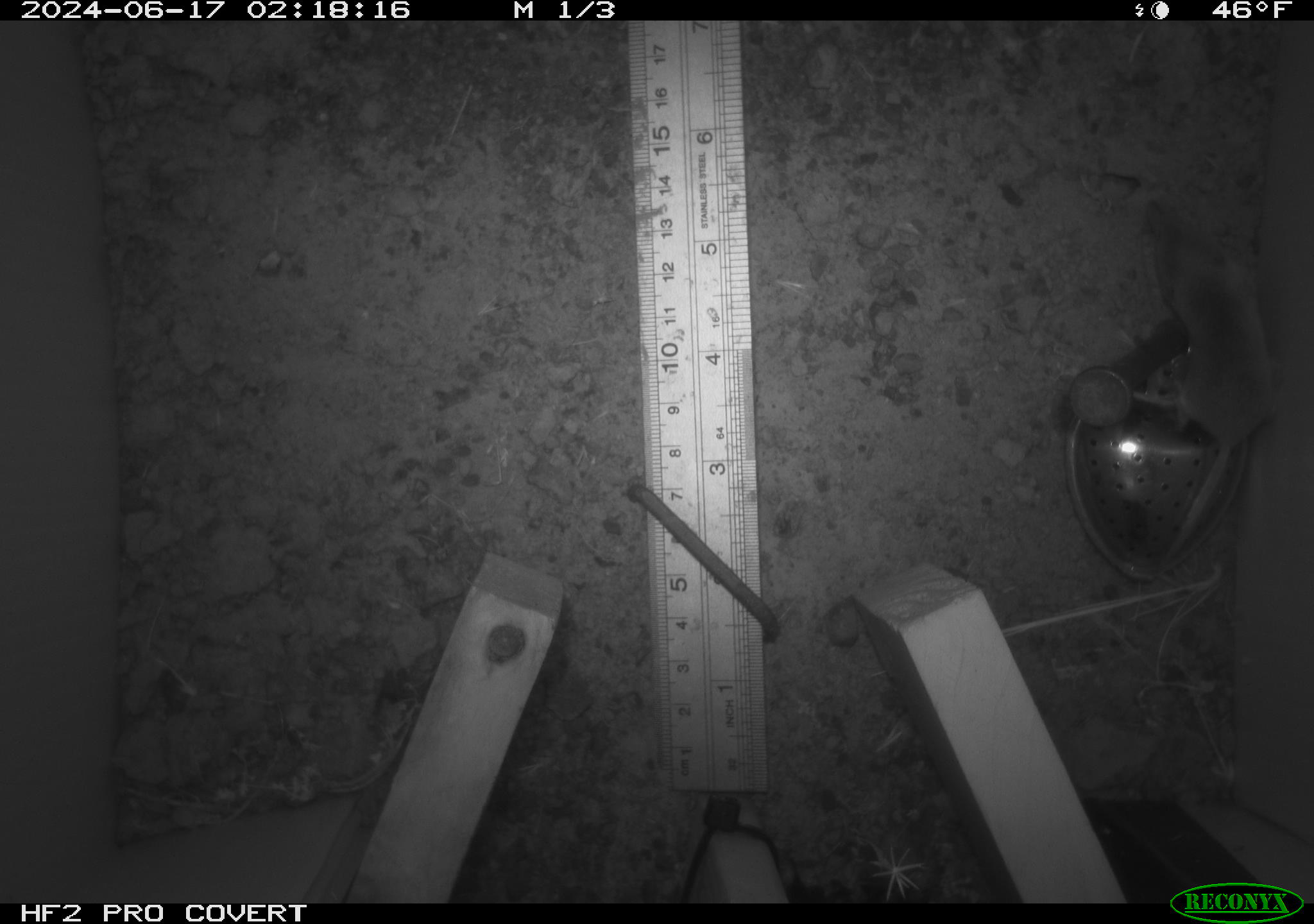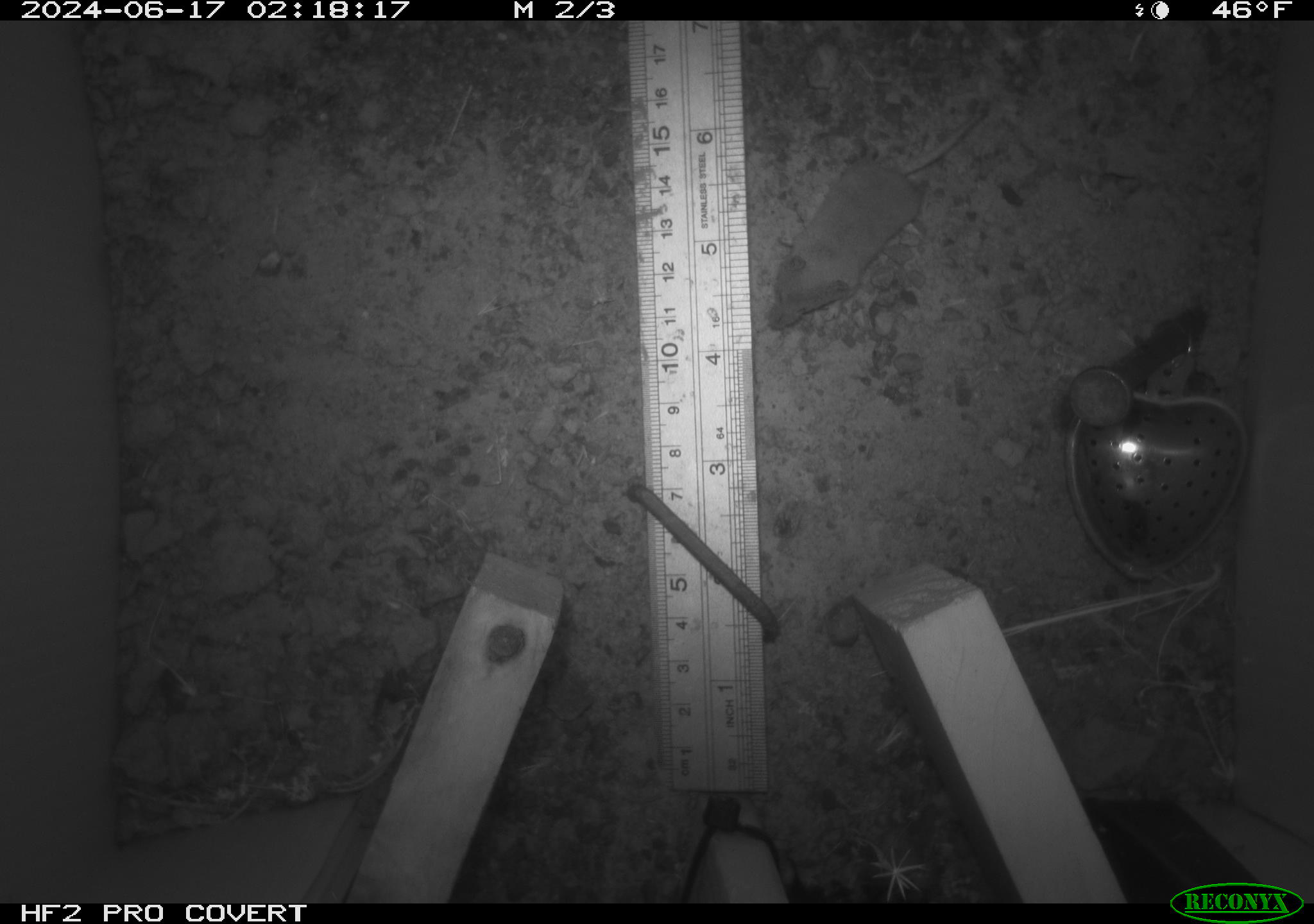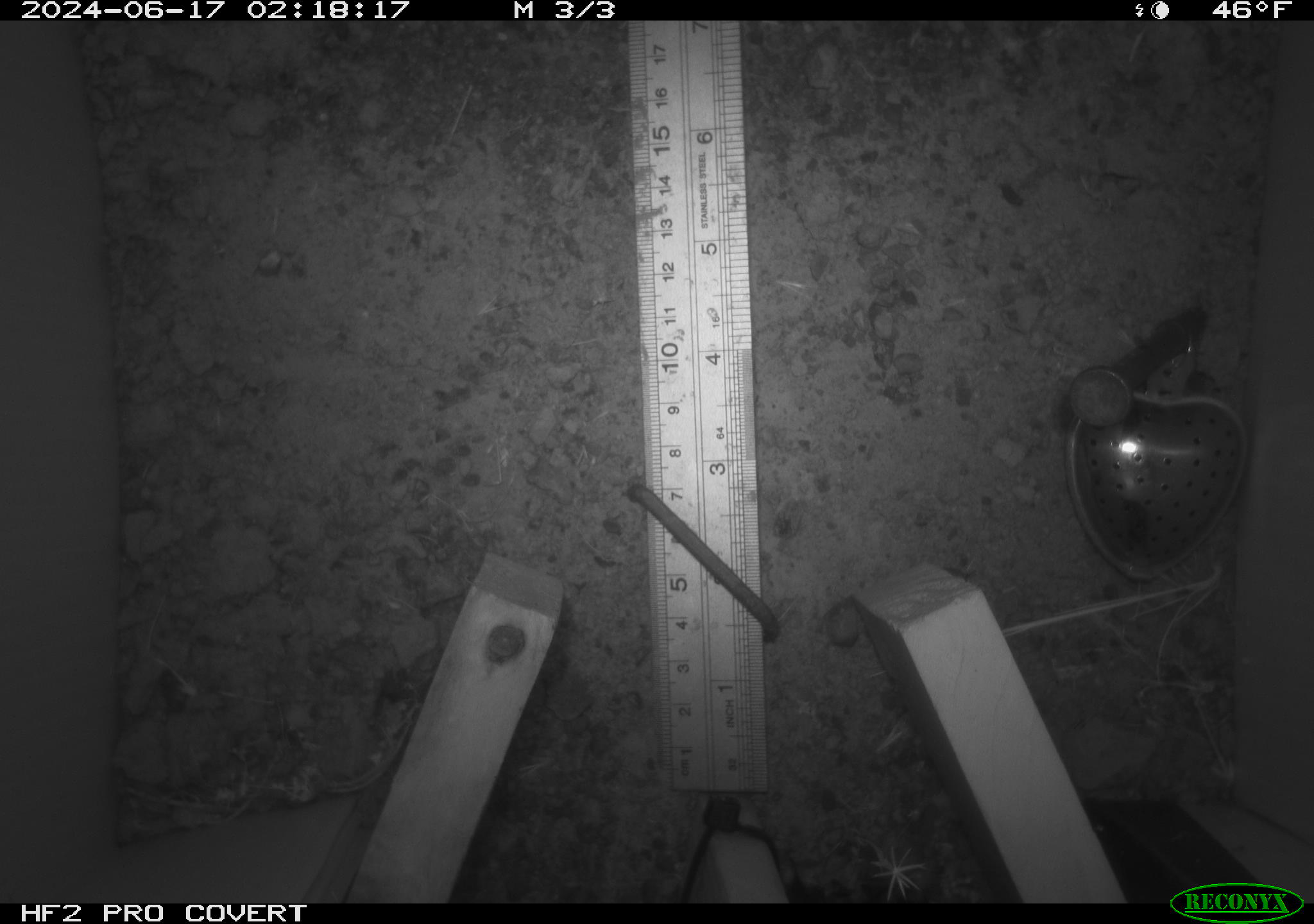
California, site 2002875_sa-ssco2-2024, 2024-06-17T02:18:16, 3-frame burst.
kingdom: Animalia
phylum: Chordata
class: Mammalia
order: Eulipotyphla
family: Soricidae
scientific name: Soricidae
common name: shrews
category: soricidae family